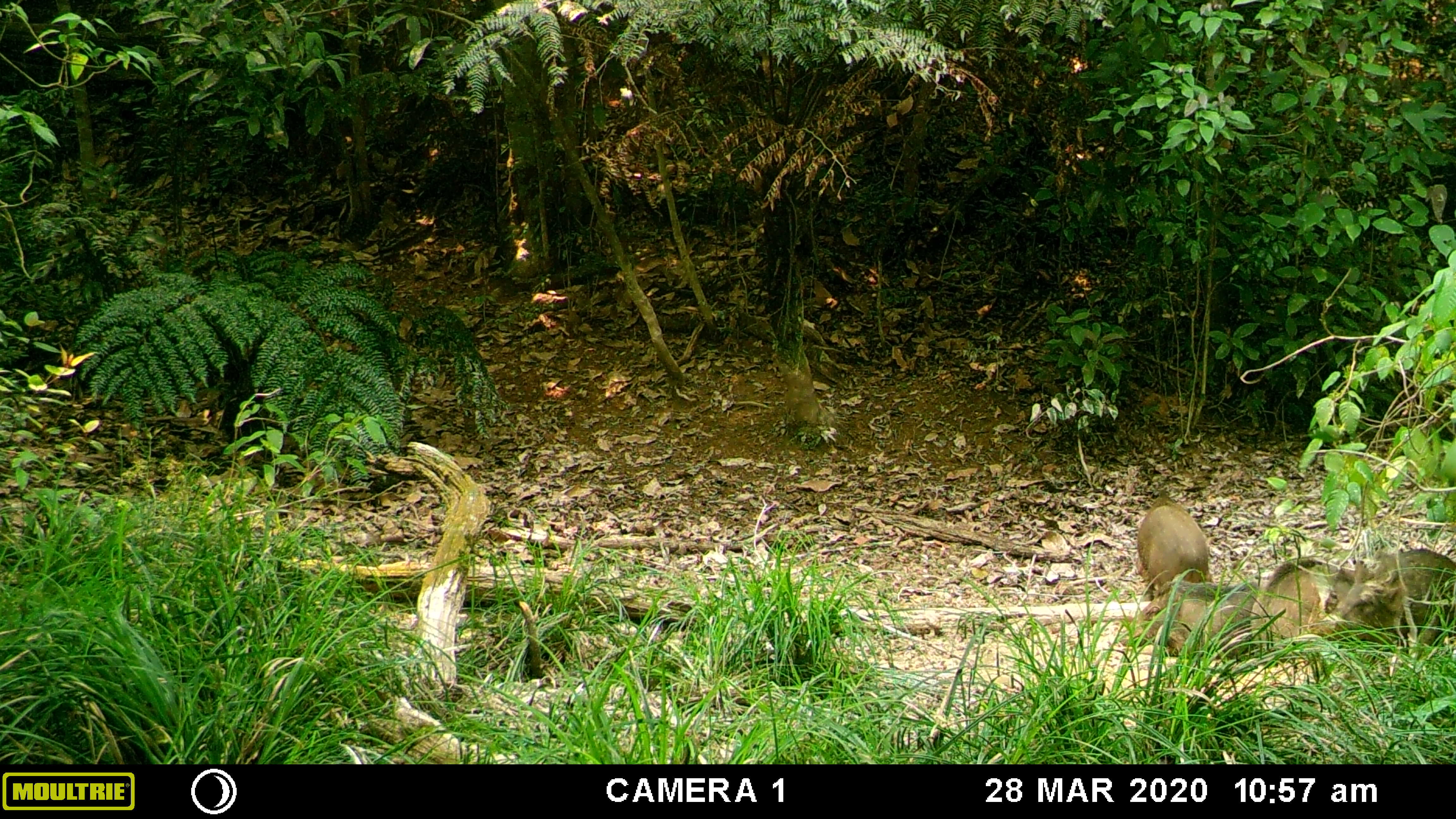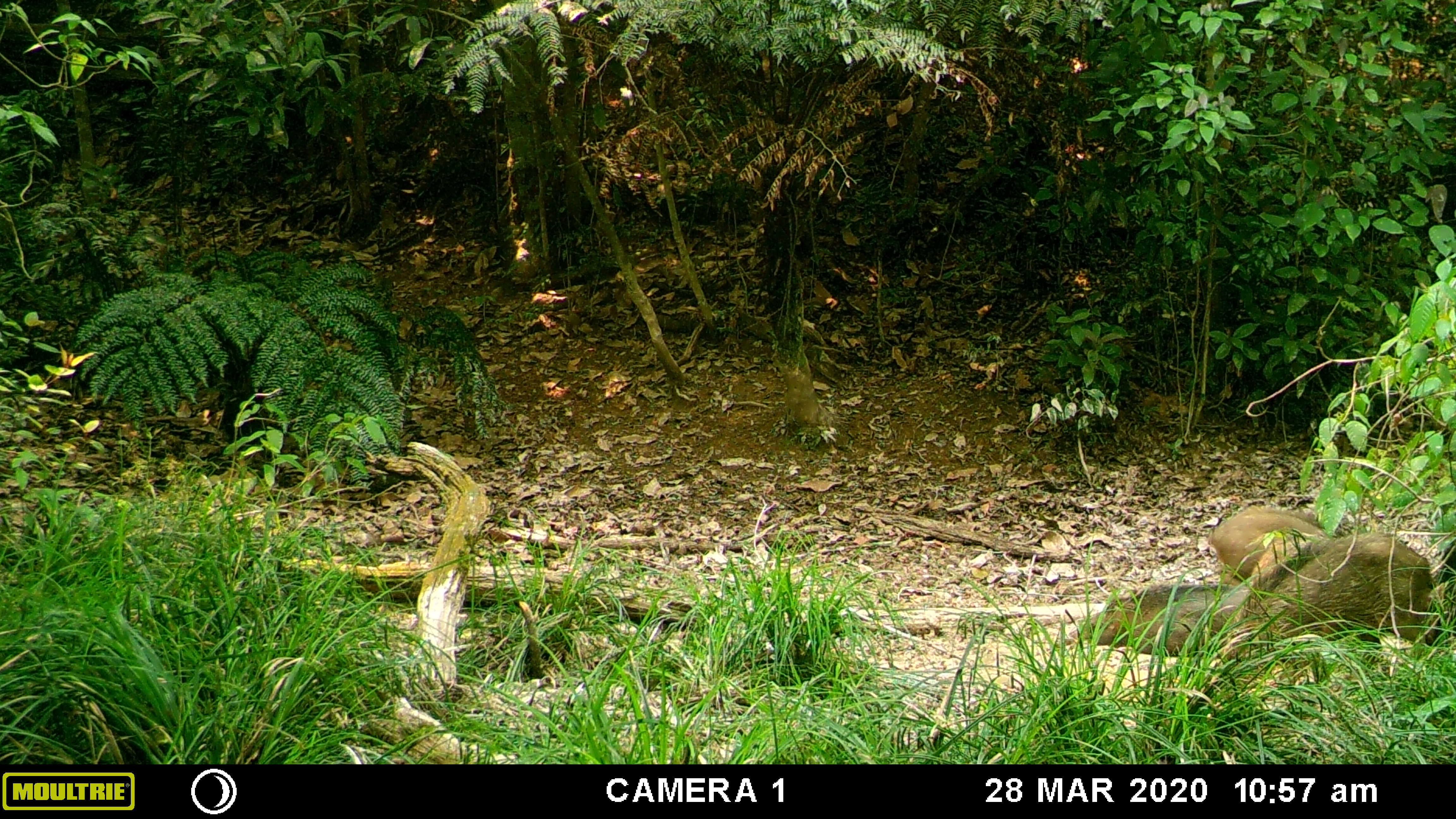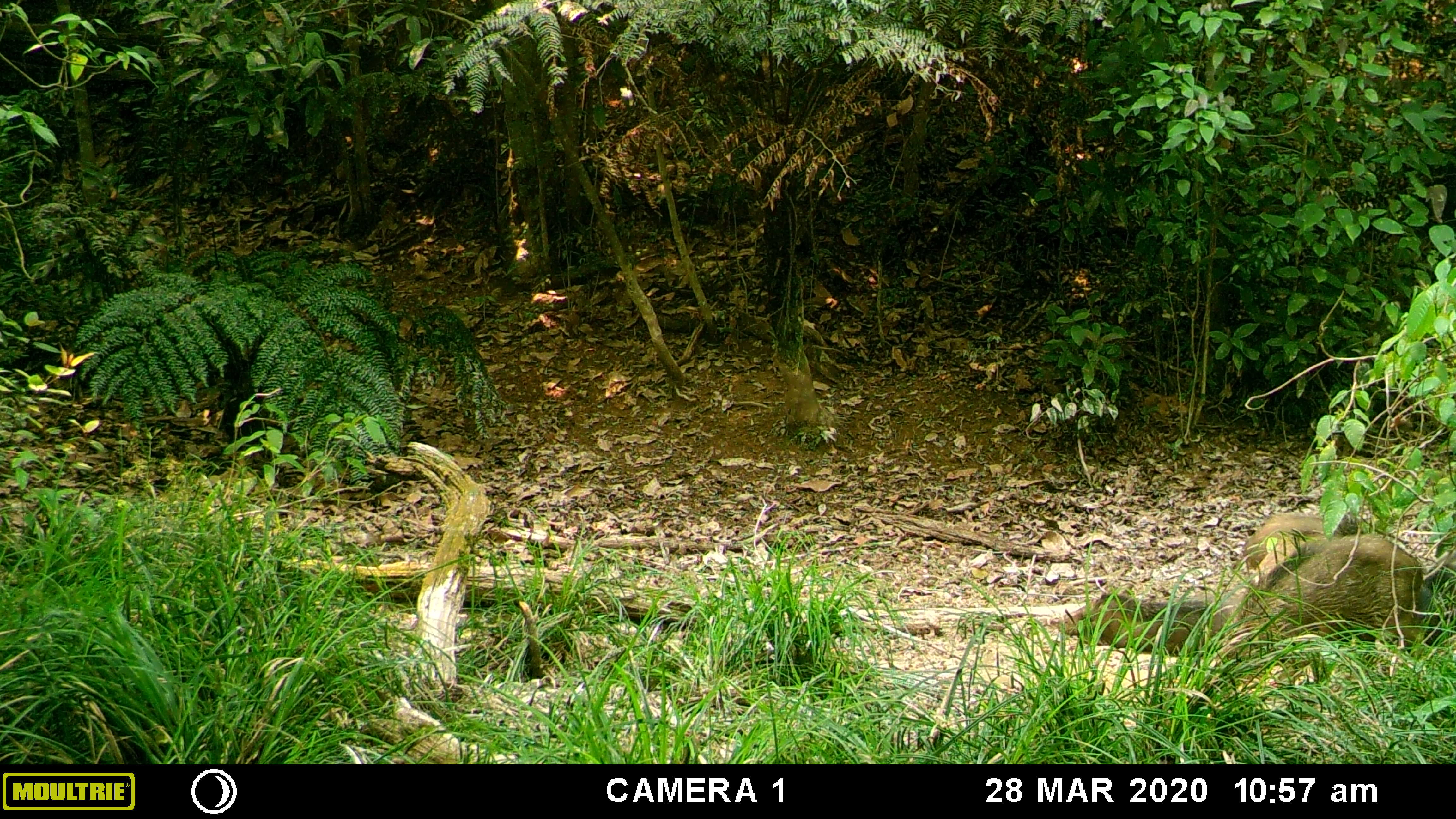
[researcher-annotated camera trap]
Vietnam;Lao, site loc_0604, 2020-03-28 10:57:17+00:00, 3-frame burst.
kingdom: Animalia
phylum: Chordata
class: Mammalia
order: Artiodactyla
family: Suidae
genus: Sus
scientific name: Sus scrofa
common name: eurasian wild pig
Eurasian wild pig (Sus scrofa). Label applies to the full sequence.